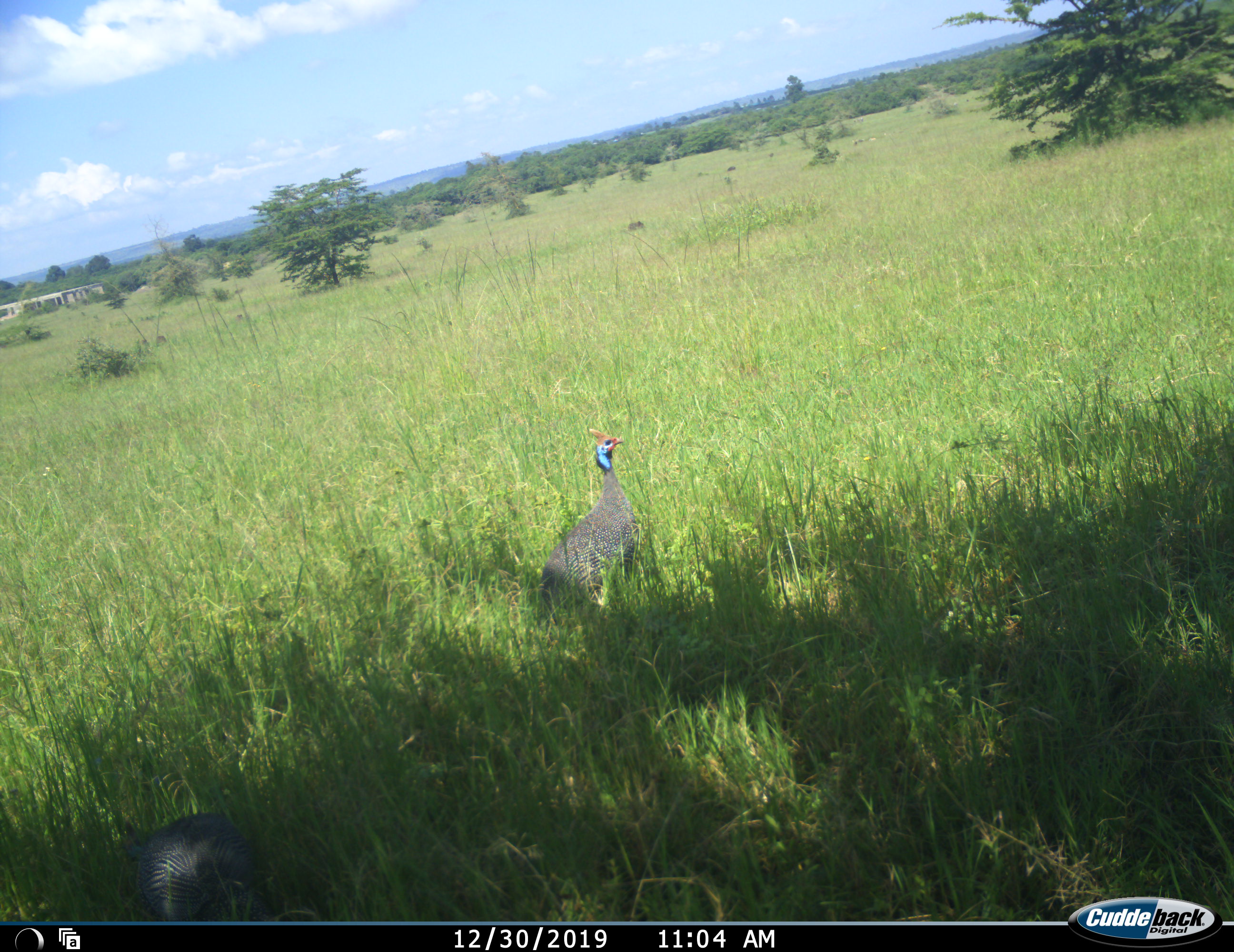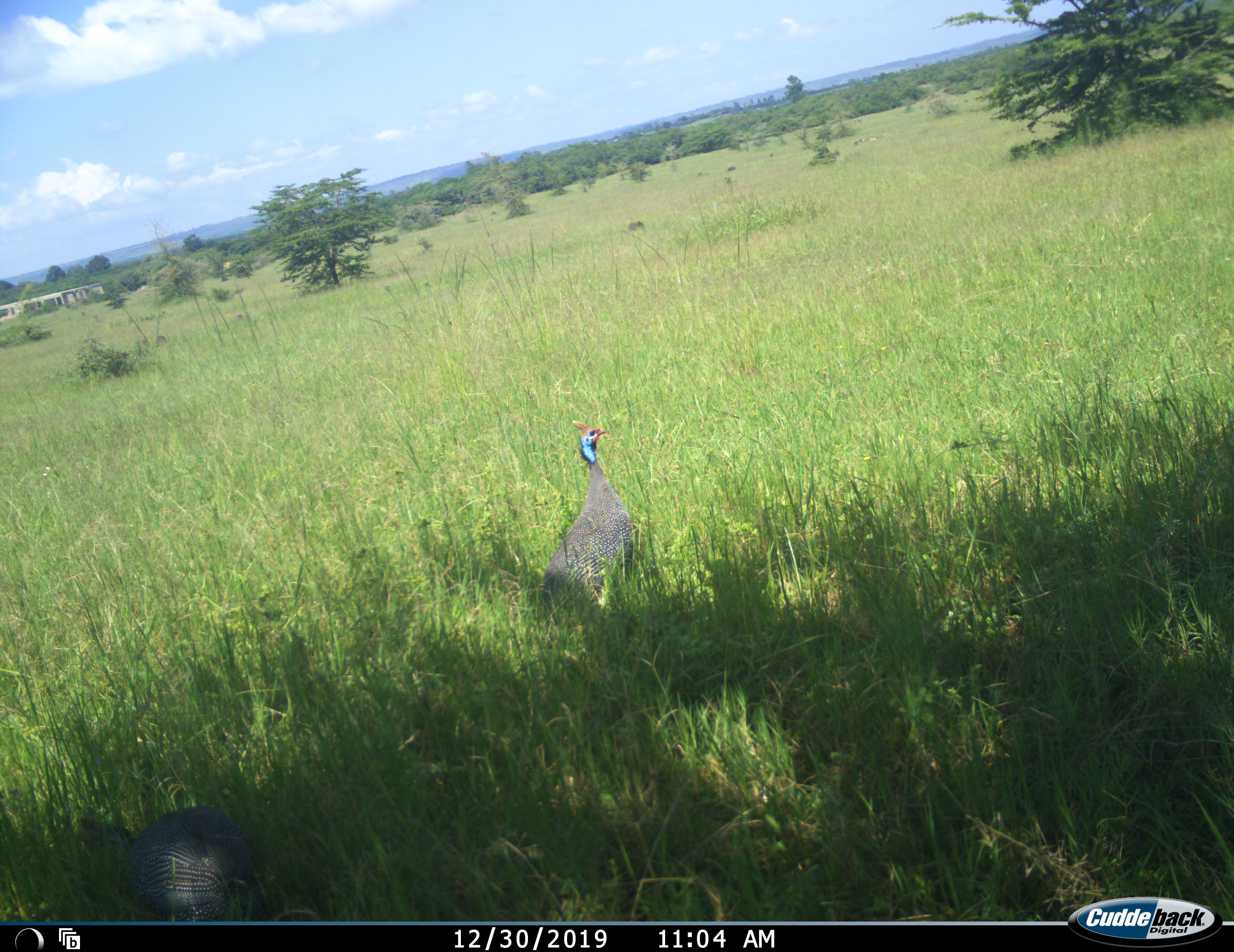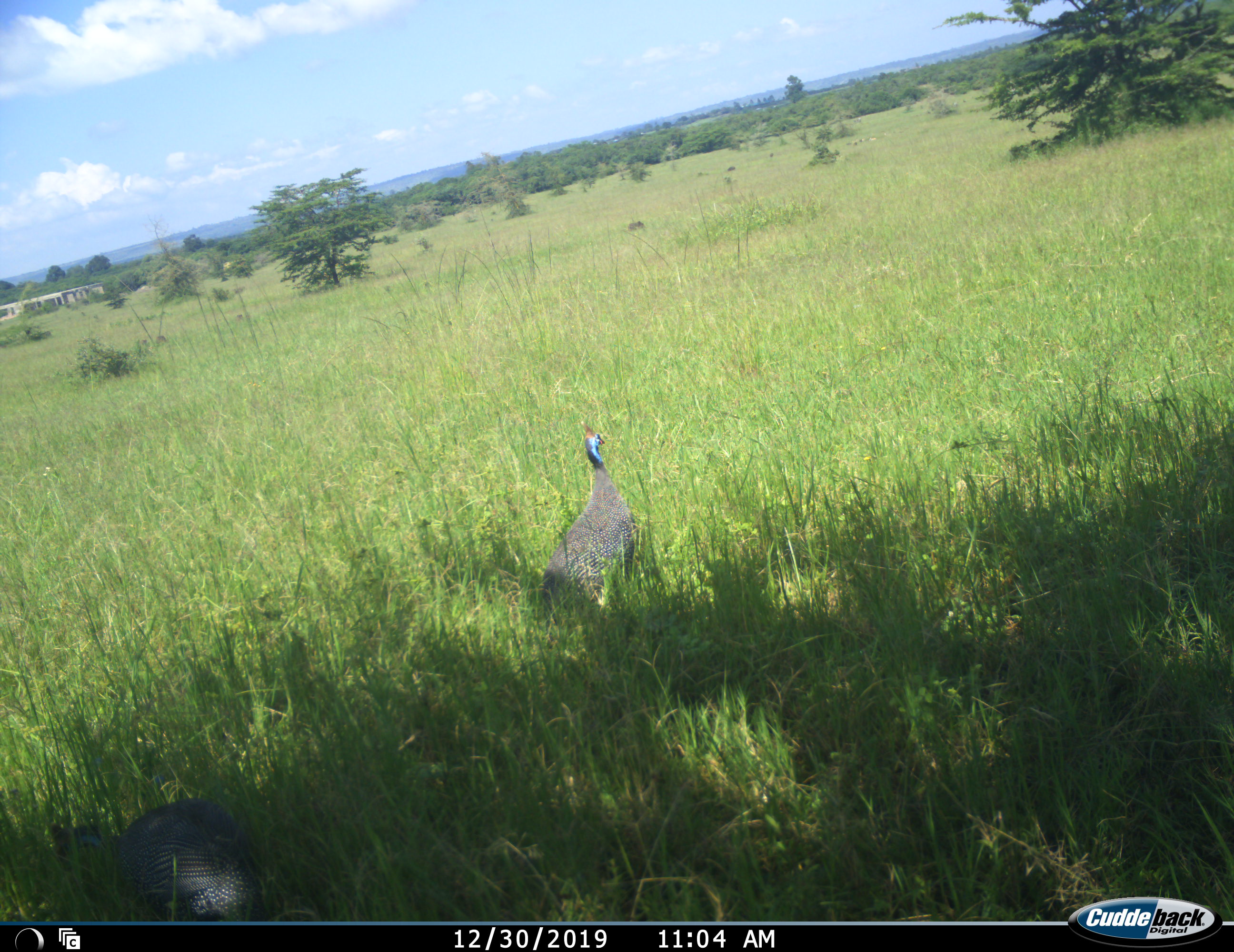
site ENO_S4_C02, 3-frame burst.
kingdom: Animalia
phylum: Chordata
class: Aves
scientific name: Aves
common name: bird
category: birdother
Birdother (bird) (Aves), count 2. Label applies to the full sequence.